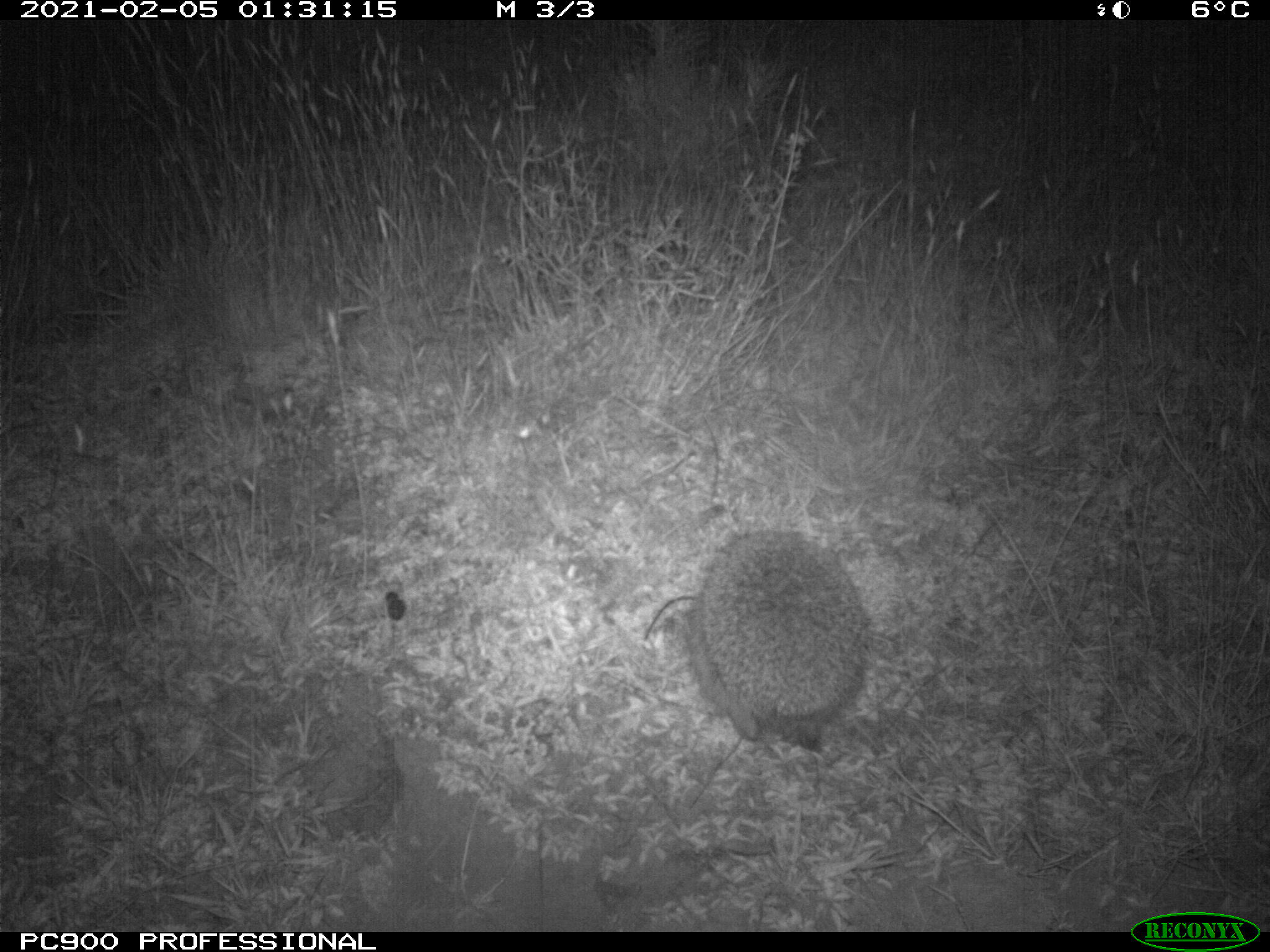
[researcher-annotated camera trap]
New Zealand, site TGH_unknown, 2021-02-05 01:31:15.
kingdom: Animalia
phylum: Chordata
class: Mammalia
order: Eulipotyphla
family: Erinaceidae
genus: Erinaceus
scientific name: Erinaceus europaeus europaeus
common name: european hedgehog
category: hedgehog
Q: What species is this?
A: Hedgehog (european hedgehog) (Erinaceus europaeus europaeus).